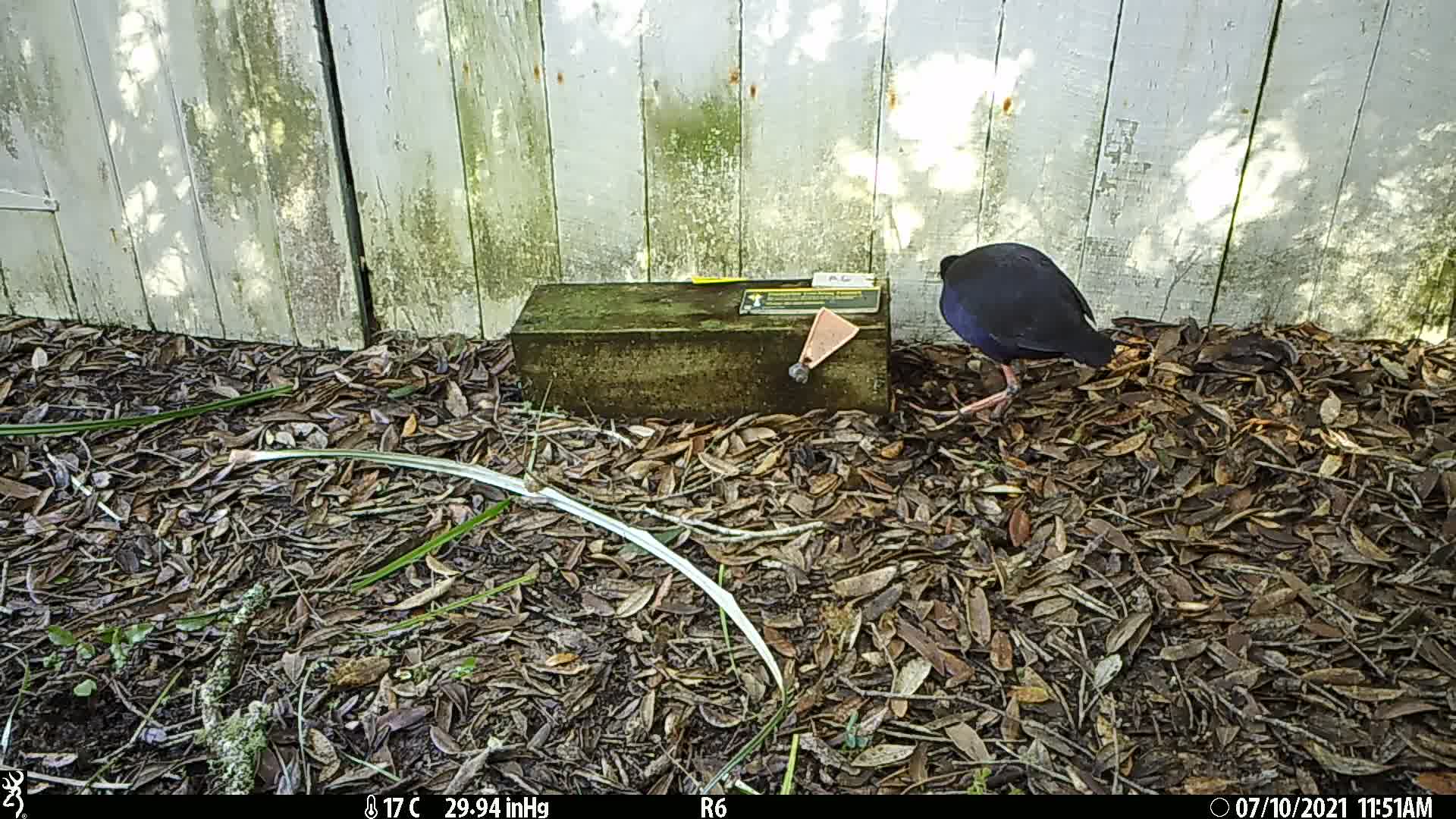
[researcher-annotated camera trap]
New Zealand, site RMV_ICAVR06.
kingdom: Animalia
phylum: Chordata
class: Aves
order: Gruiformes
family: Rallidae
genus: Porphyrio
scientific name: Porphyrio melanotus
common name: australasian swamphen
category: pukeko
Pukeko (australasian swamphen) (Porphyrio melanotus).